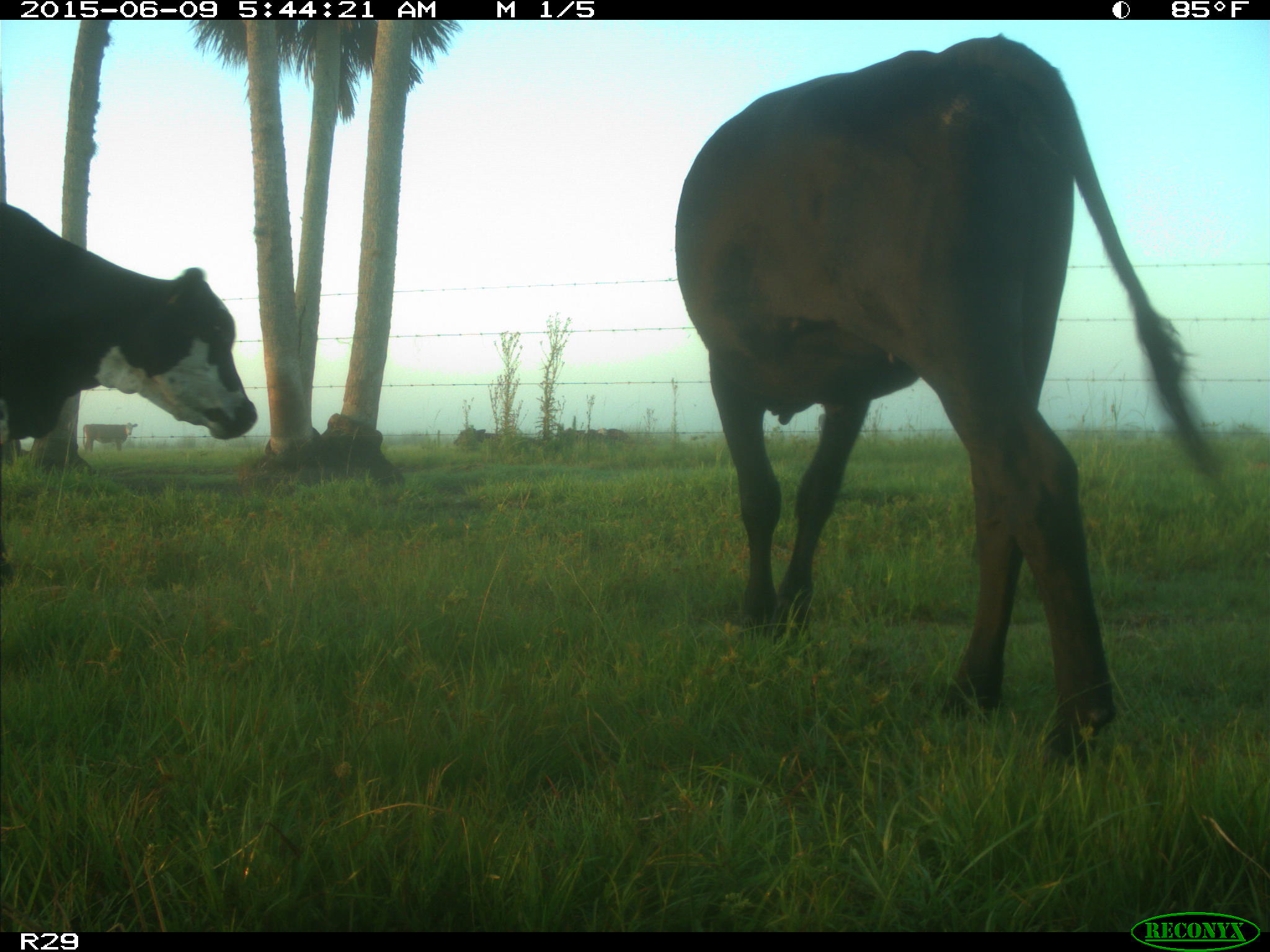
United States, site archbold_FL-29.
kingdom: Animalia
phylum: Chordata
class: Mammalia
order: Artiodactyla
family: Bovidae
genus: Bos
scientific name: Bos taurus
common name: domestic cow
Bos taurus (domestic cow).